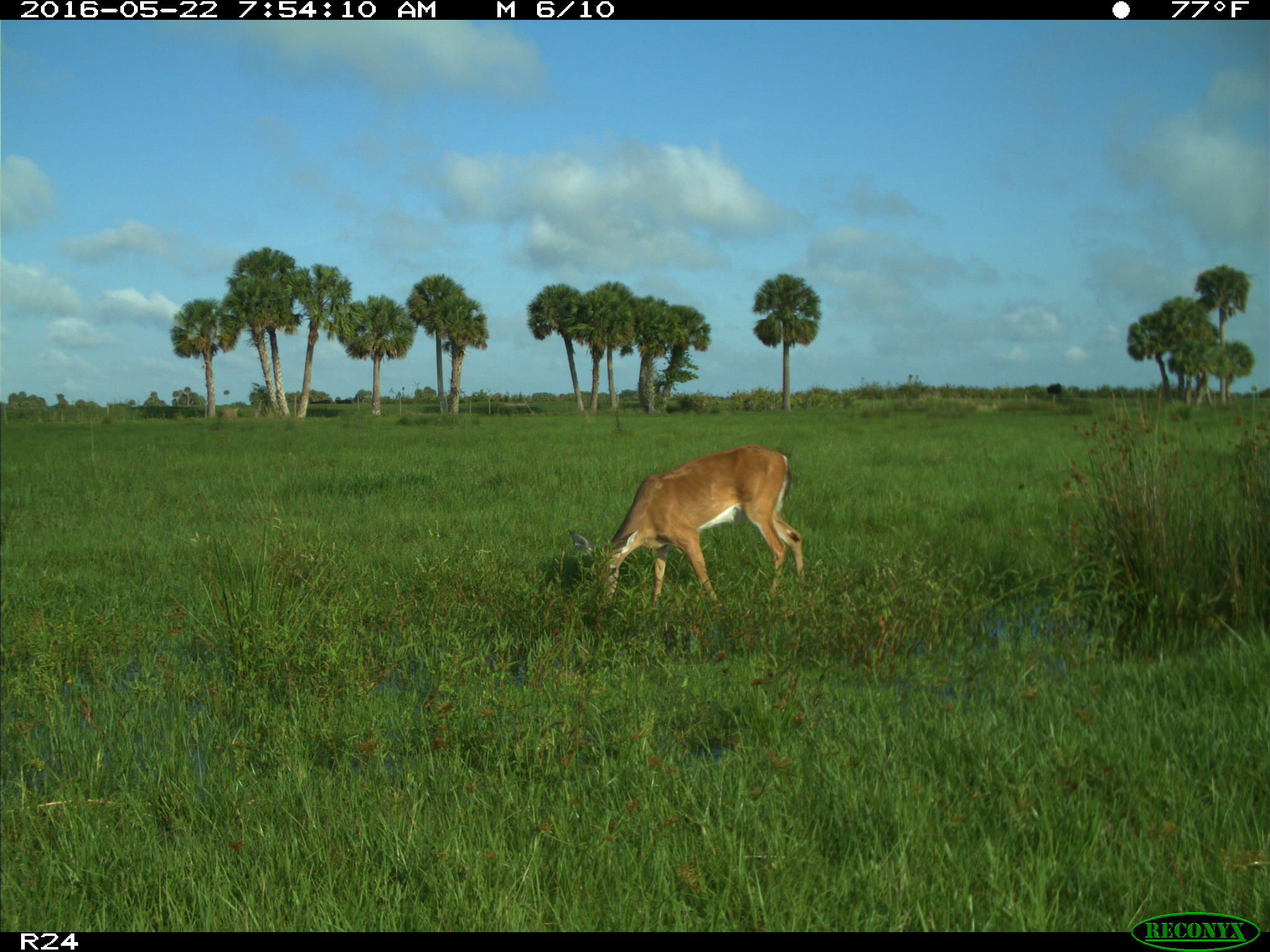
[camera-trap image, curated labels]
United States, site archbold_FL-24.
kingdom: Animalia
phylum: Chordata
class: Mammalia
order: Artiodactyla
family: Cervidae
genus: Odocoileus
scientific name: Odocoileus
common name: deer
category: unidentified deer